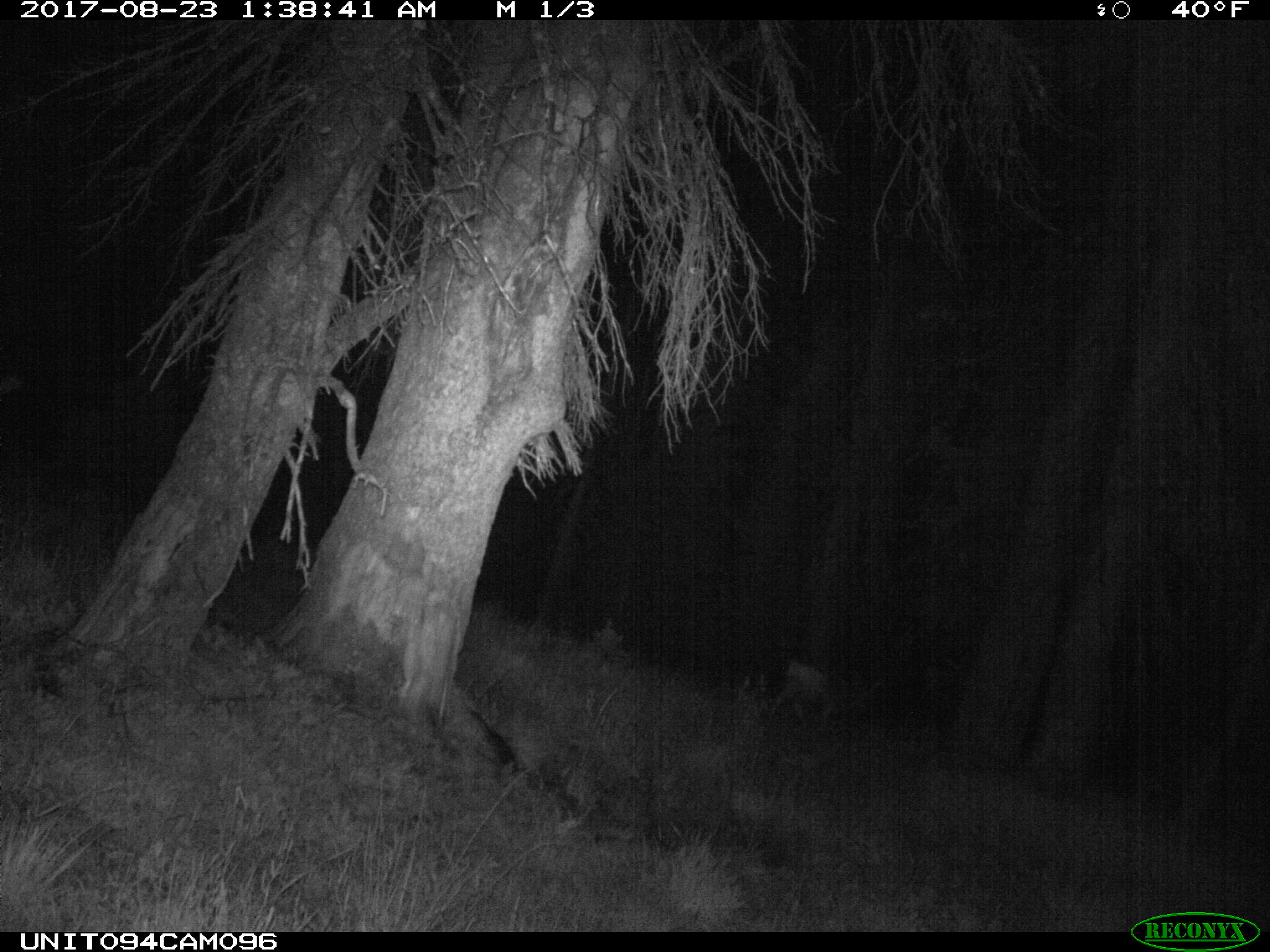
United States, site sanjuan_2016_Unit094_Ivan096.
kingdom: Animalia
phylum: Chordata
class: Mammalia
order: Artiodactyla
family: Cervidae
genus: Odocoileus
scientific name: Odocoileus hemionus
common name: mule deer